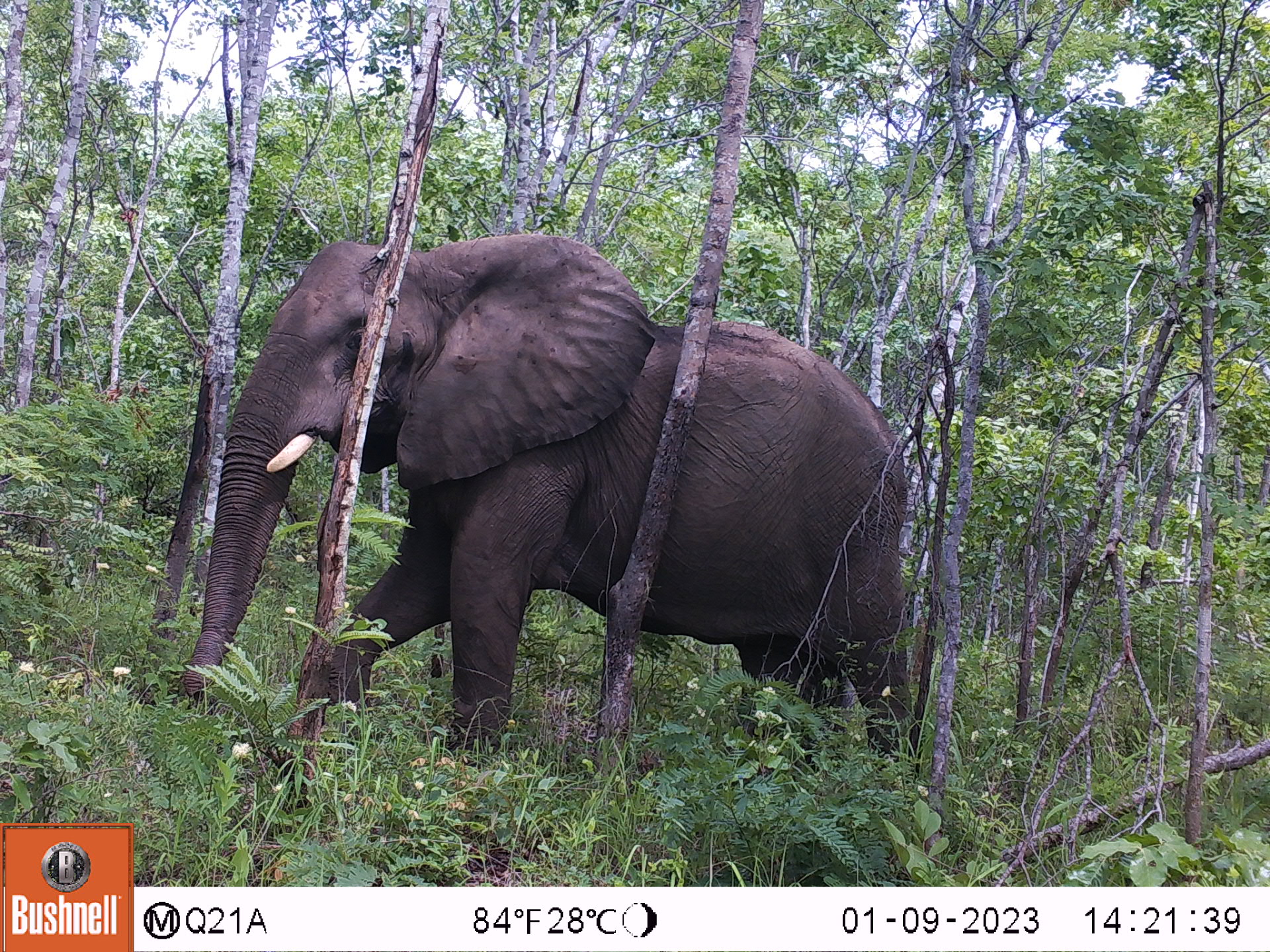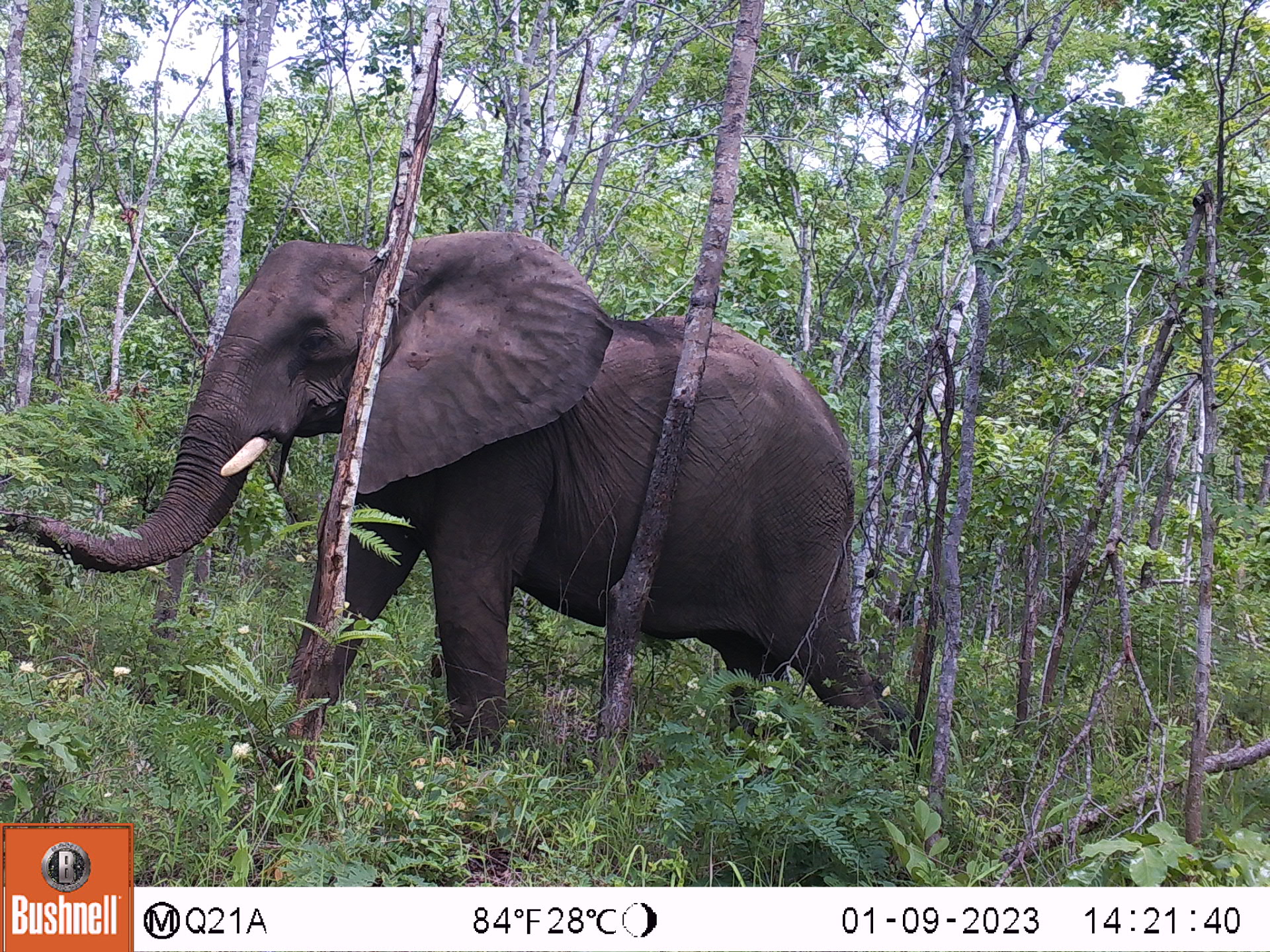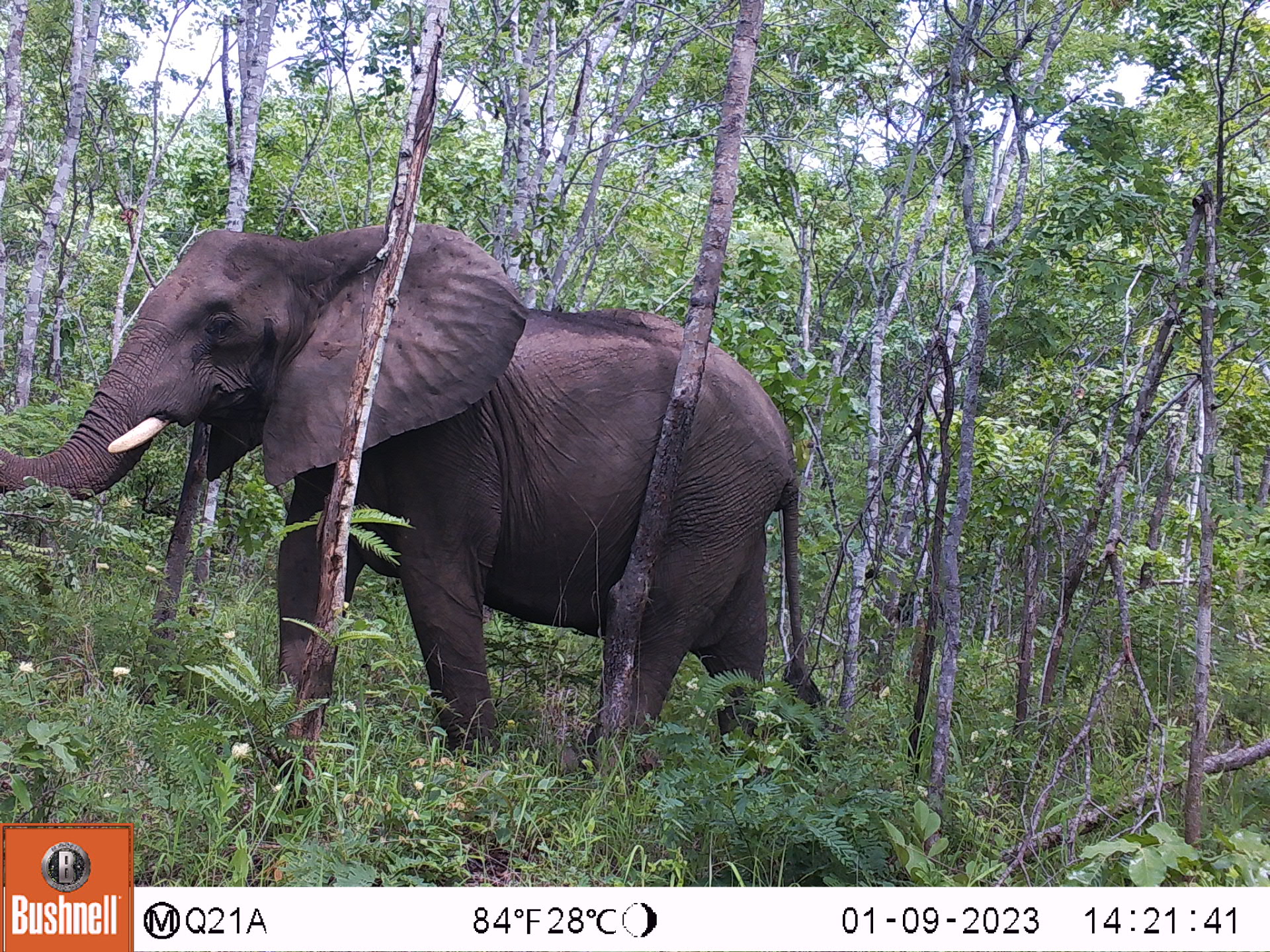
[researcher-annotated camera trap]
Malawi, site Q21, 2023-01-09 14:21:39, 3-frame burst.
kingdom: Animalia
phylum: Chordata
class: Mammalia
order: Proboscidea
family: Elephantidae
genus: Loxodonta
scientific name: Loxodonta africana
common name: african savanna elephant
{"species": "african savanna elephant (Loxodonta africana)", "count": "1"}